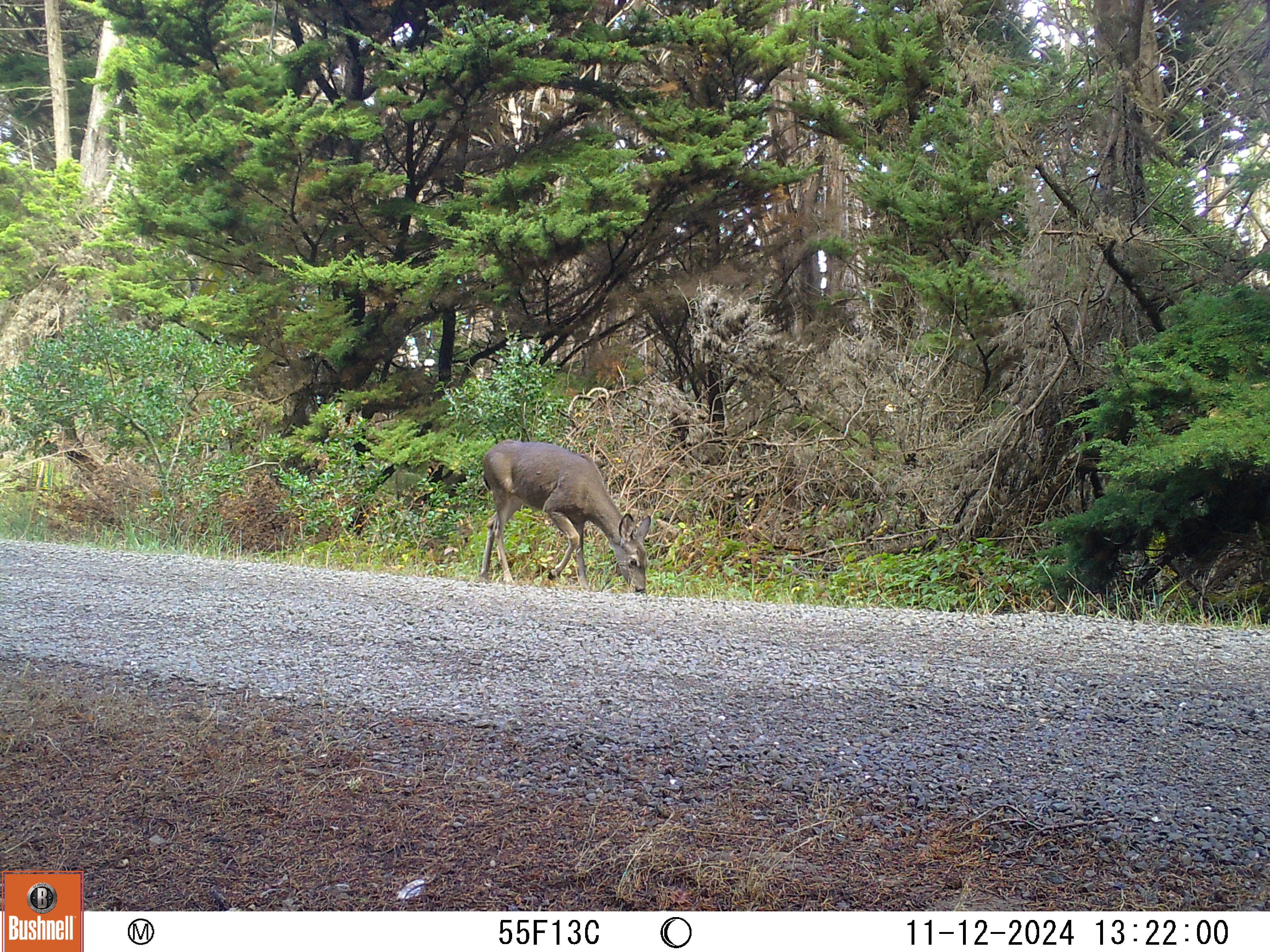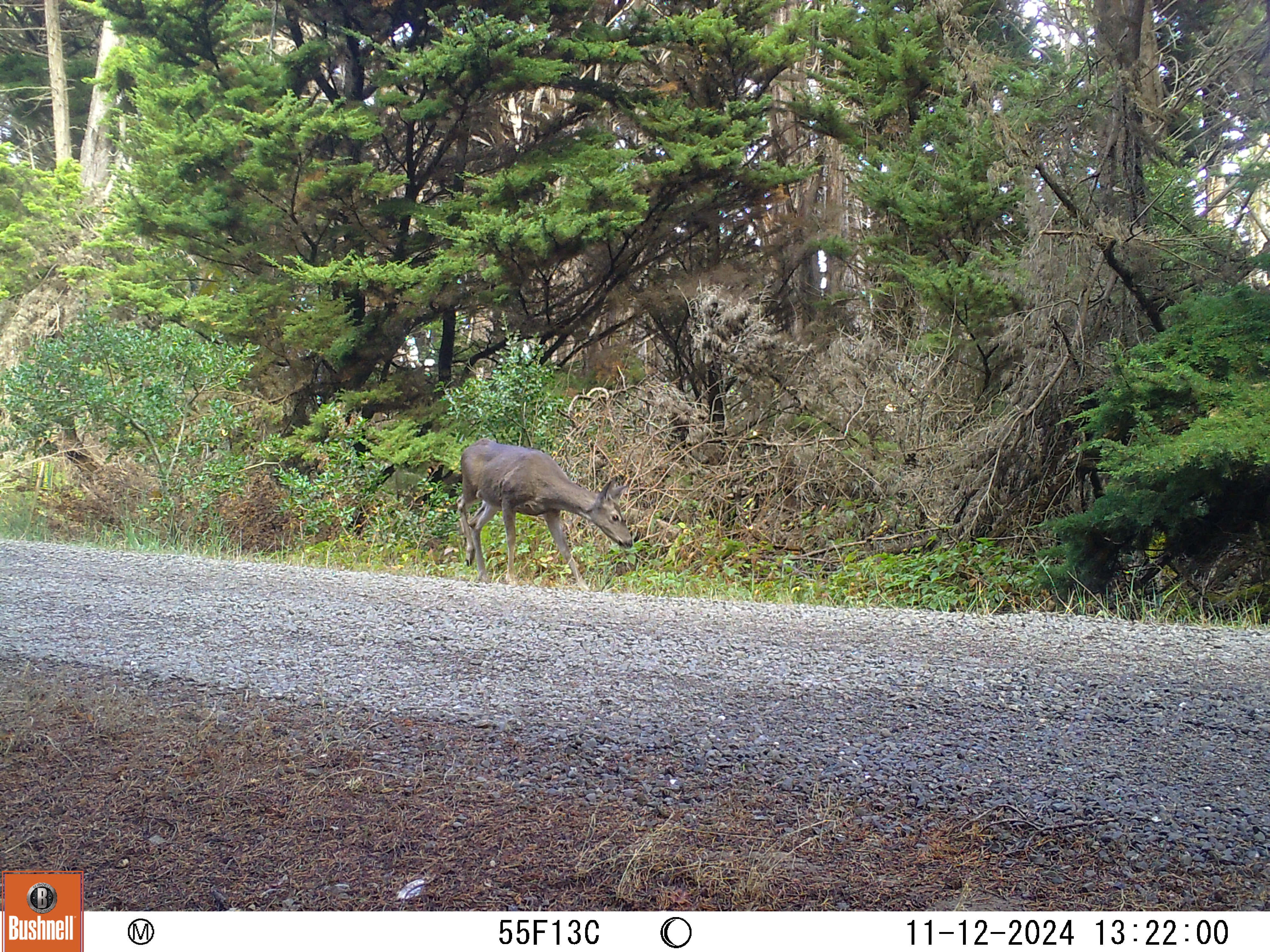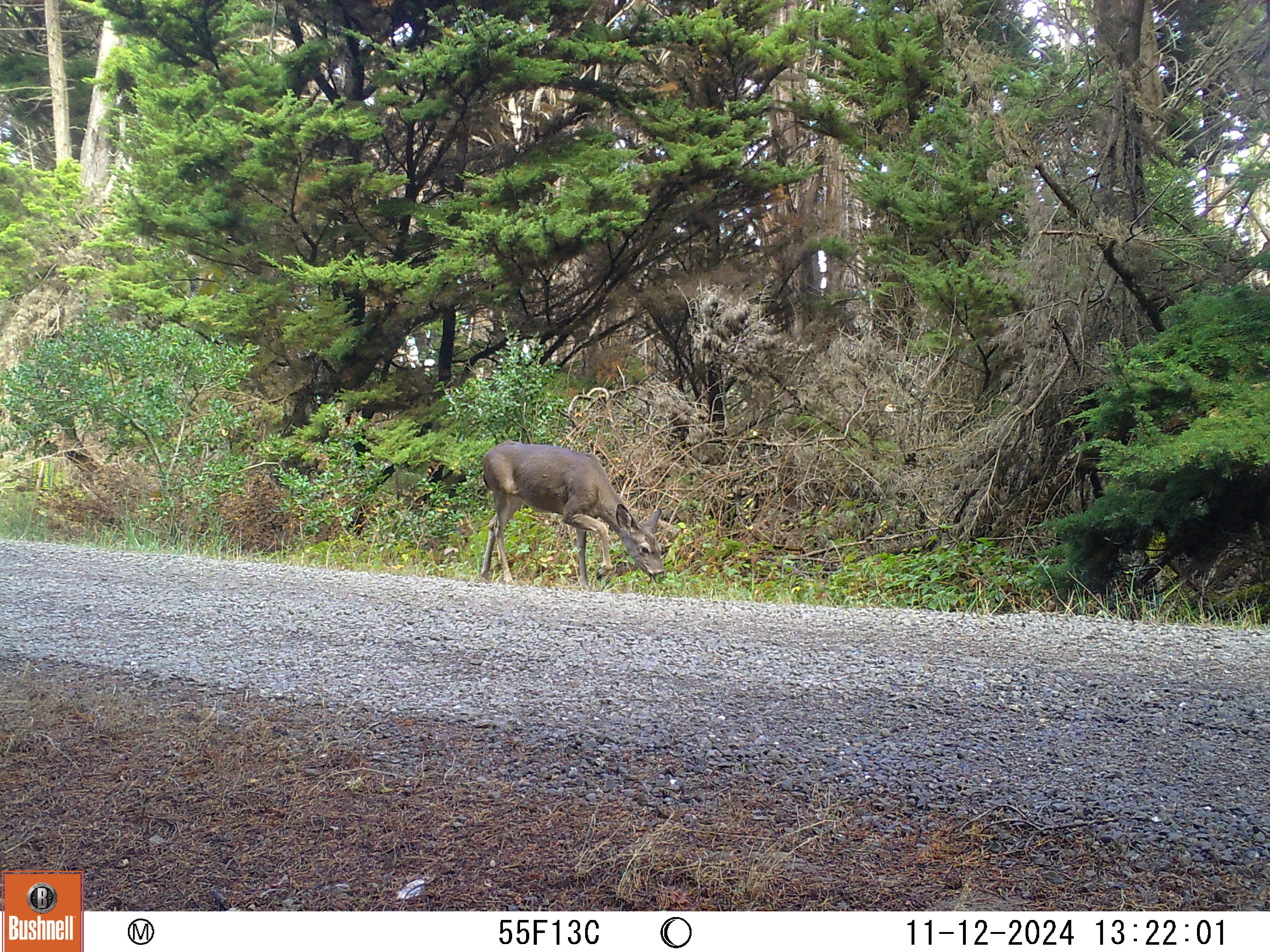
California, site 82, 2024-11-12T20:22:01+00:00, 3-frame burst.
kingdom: Animalia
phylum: Chordata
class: Mammalia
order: Artiodactyla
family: Cervidae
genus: Odocoileus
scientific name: Odocoileus hemionus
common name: mule deer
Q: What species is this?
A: Mule deer (Odocoileus hemionus).